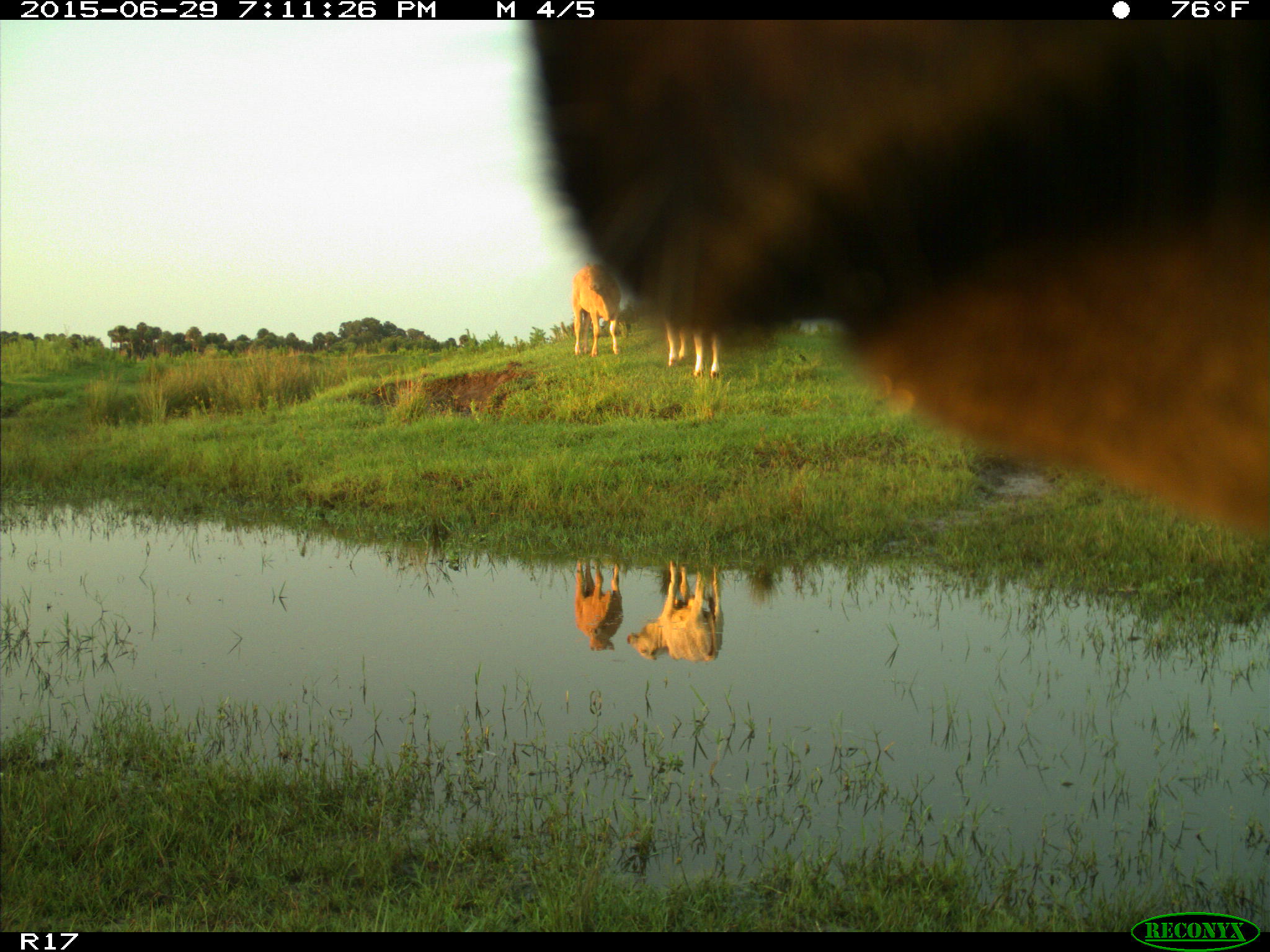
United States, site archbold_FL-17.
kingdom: Animalia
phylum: Chordata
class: Mammalia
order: Artiodactyla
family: Bovidae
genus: Bos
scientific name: Bos taurus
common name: domestic cow